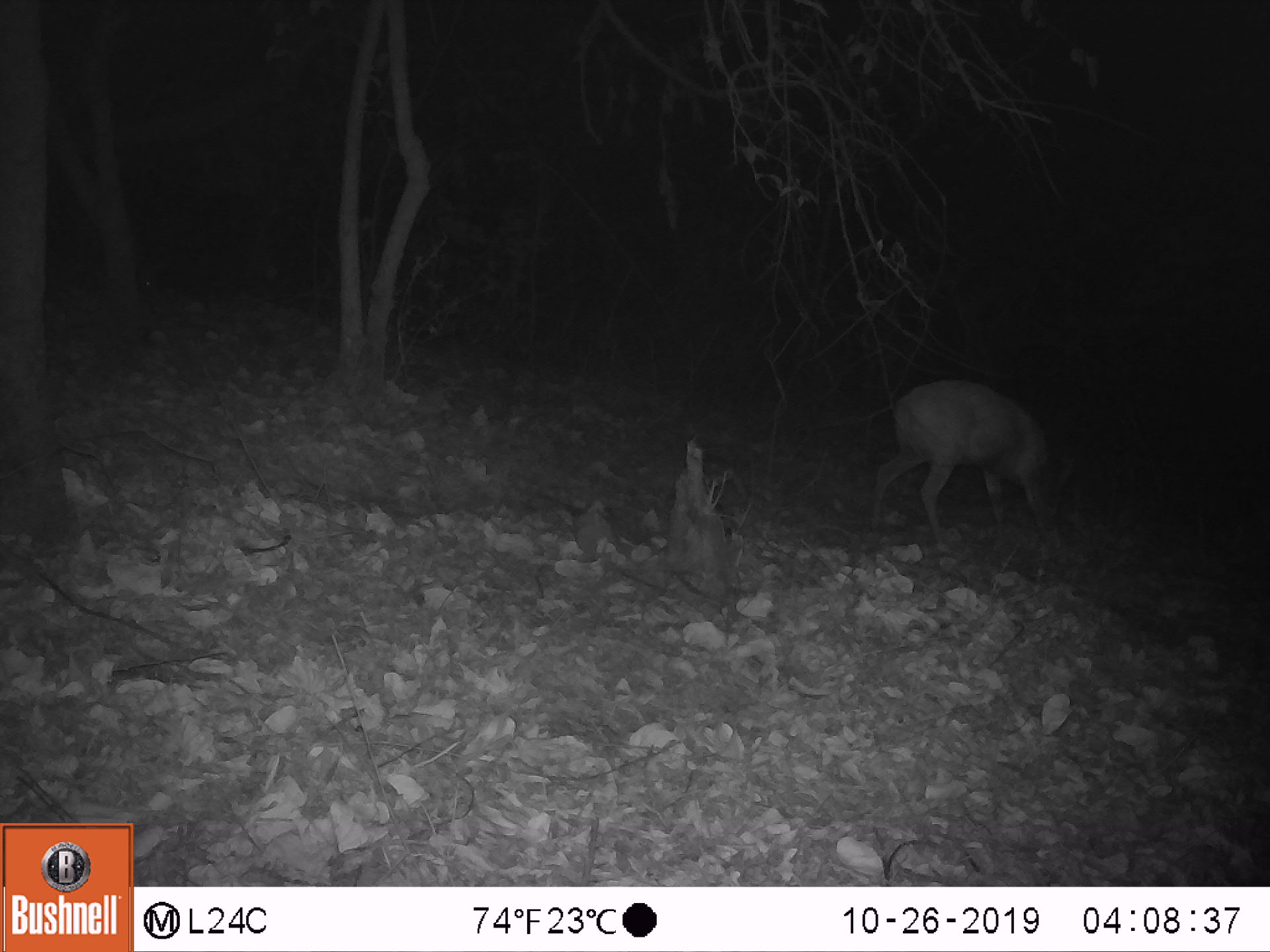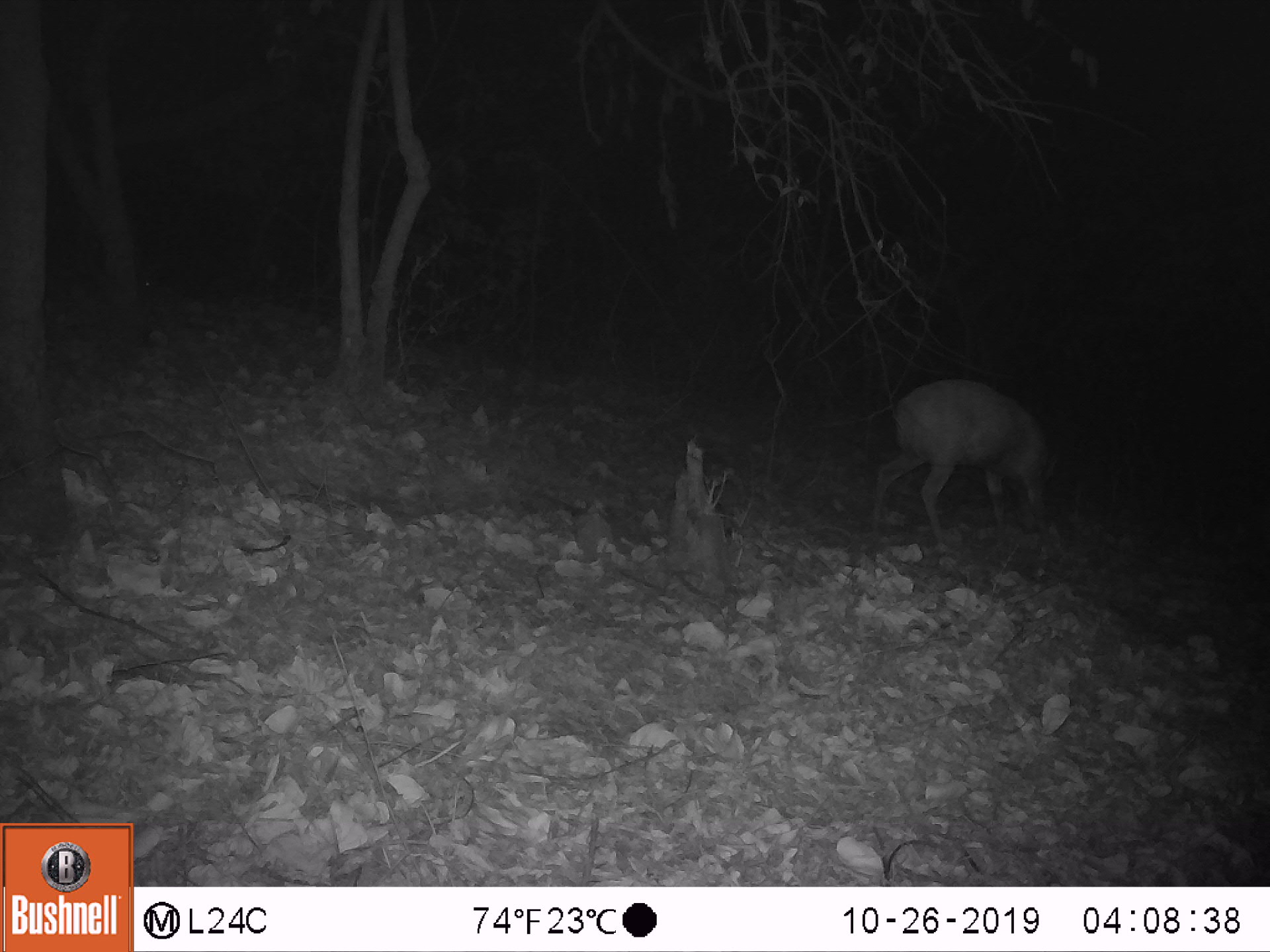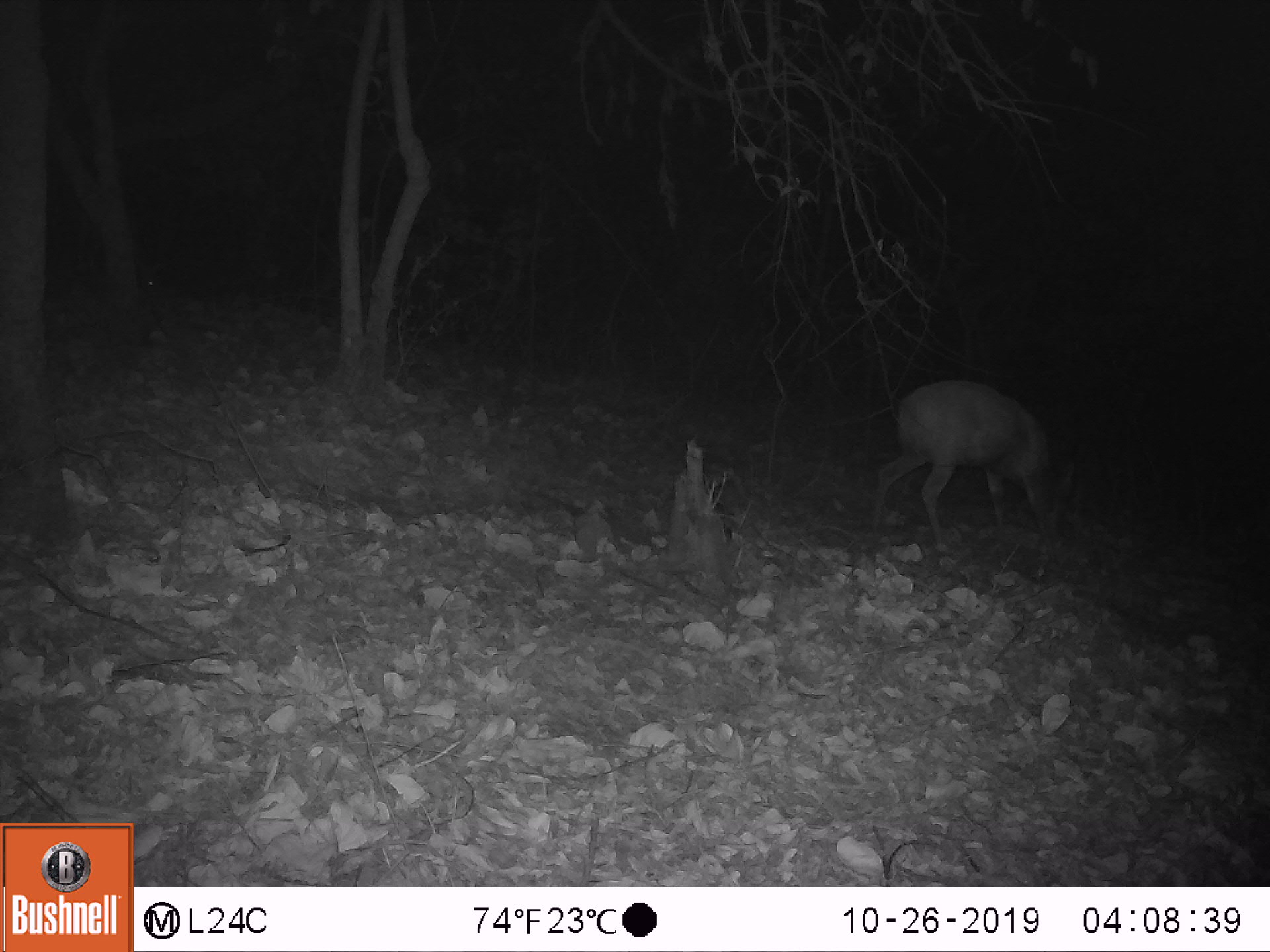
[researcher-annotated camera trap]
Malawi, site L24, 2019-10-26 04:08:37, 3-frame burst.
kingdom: Animalia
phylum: Chordata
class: Mammalia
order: Artiodactyla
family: Bovidae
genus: Tragelaphus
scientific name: Tragelaphus sylvaticus sylvaticus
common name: cape bushbuck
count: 1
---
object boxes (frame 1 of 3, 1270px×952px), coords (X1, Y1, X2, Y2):
cape bushbuck: (868, 376, 1086, 560)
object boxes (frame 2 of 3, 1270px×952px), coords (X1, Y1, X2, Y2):
cape bushbuck: (862, 374, 1079, 567)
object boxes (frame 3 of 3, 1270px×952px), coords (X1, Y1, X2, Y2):
cape bushbuck: (872, 379, 1090, 555)